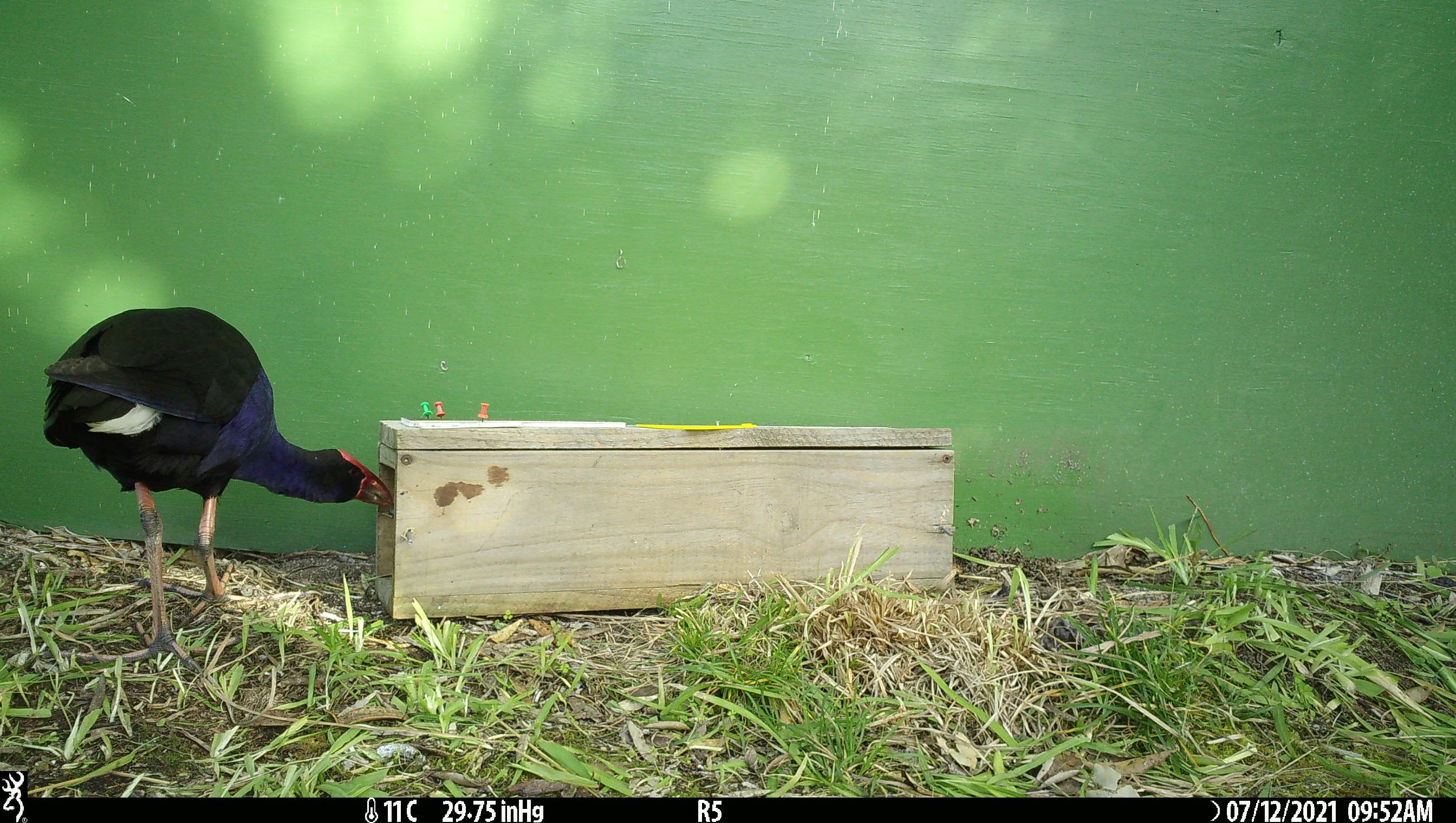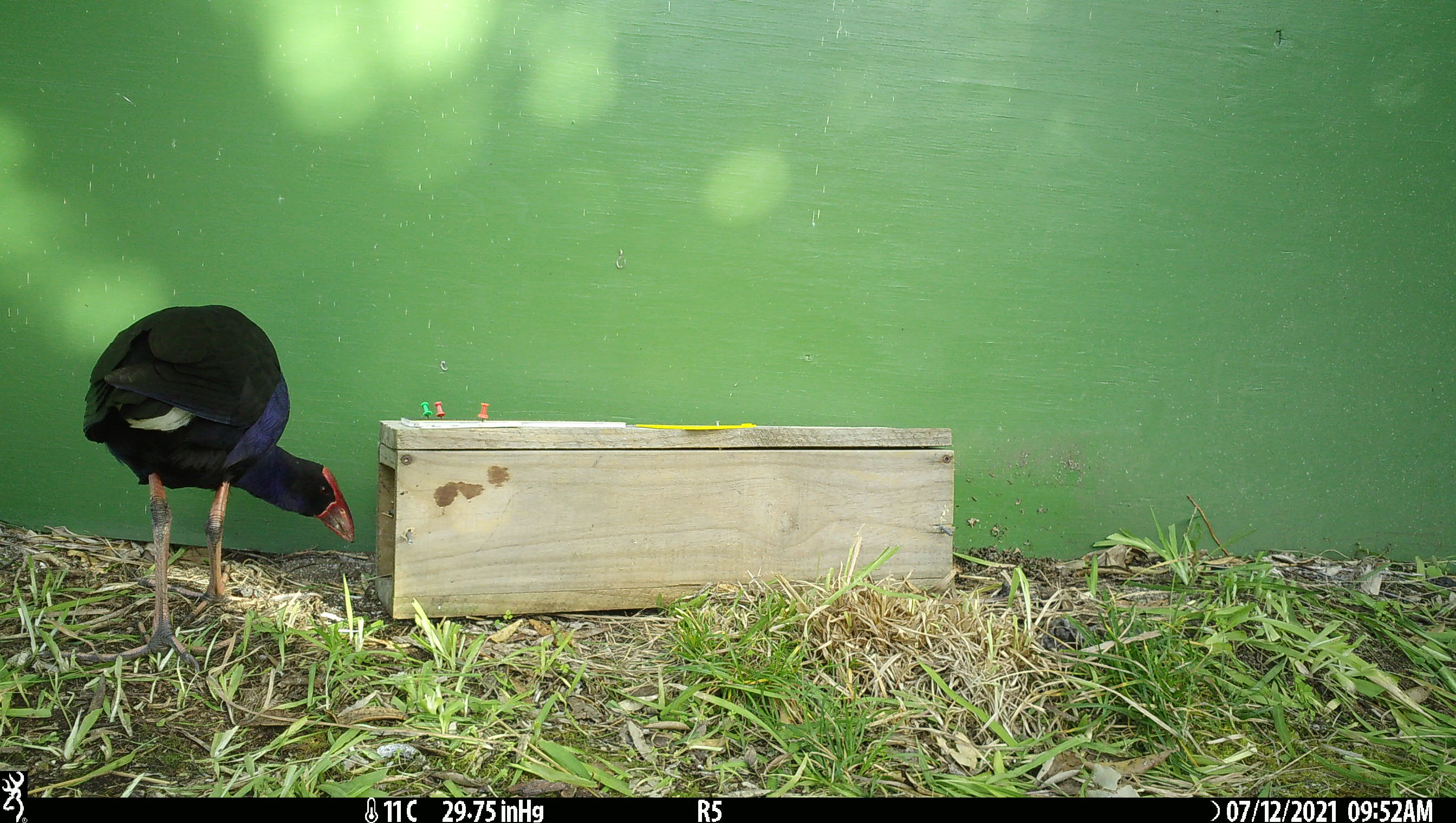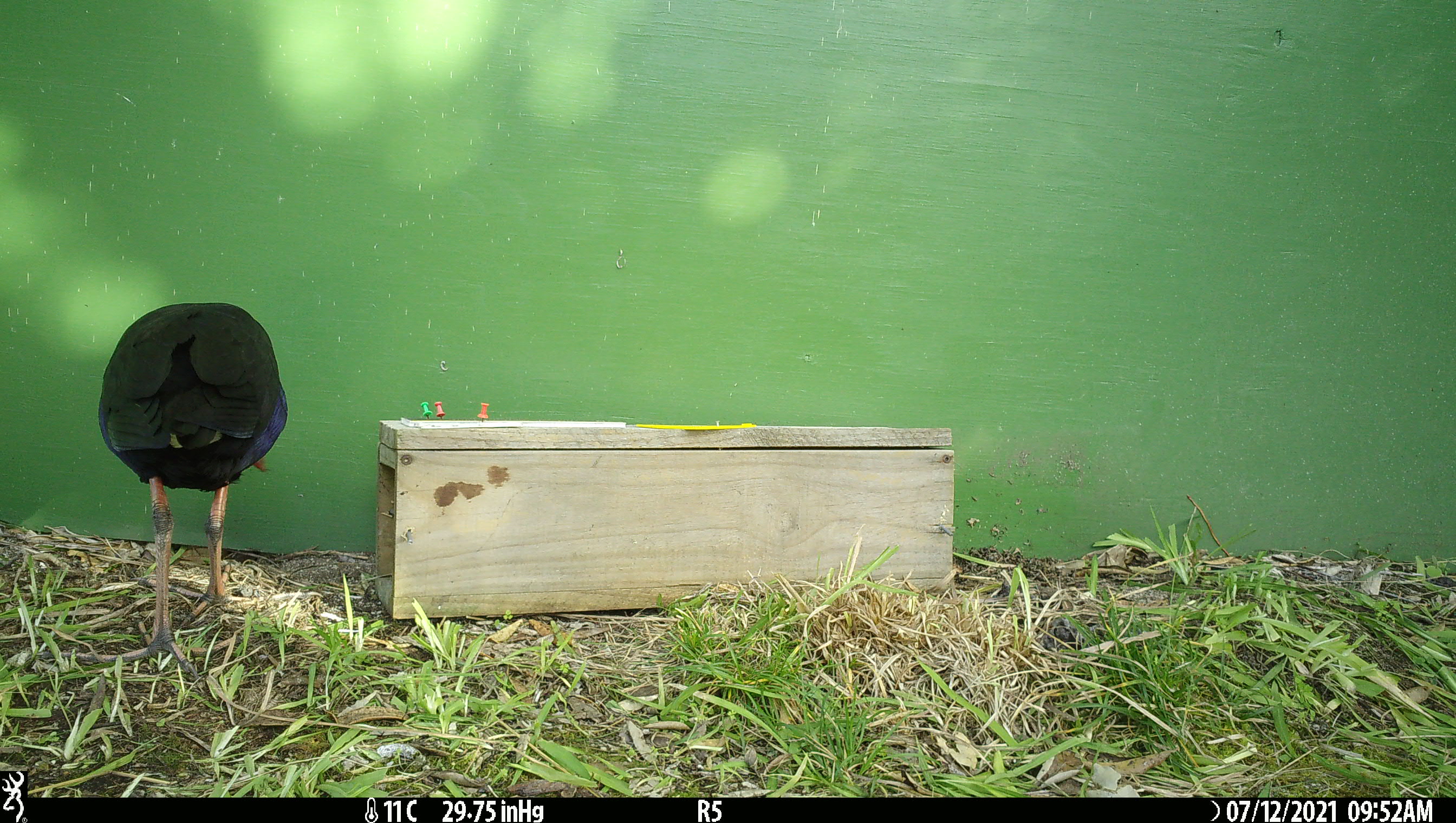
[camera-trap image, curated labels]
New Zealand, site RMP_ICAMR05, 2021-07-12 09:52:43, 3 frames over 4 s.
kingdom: Animalia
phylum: Chordata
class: Aves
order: Gruiformes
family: Rallidae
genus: Porphyrio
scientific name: Porphyrio melanotus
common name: australasian swamphen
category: pukeko